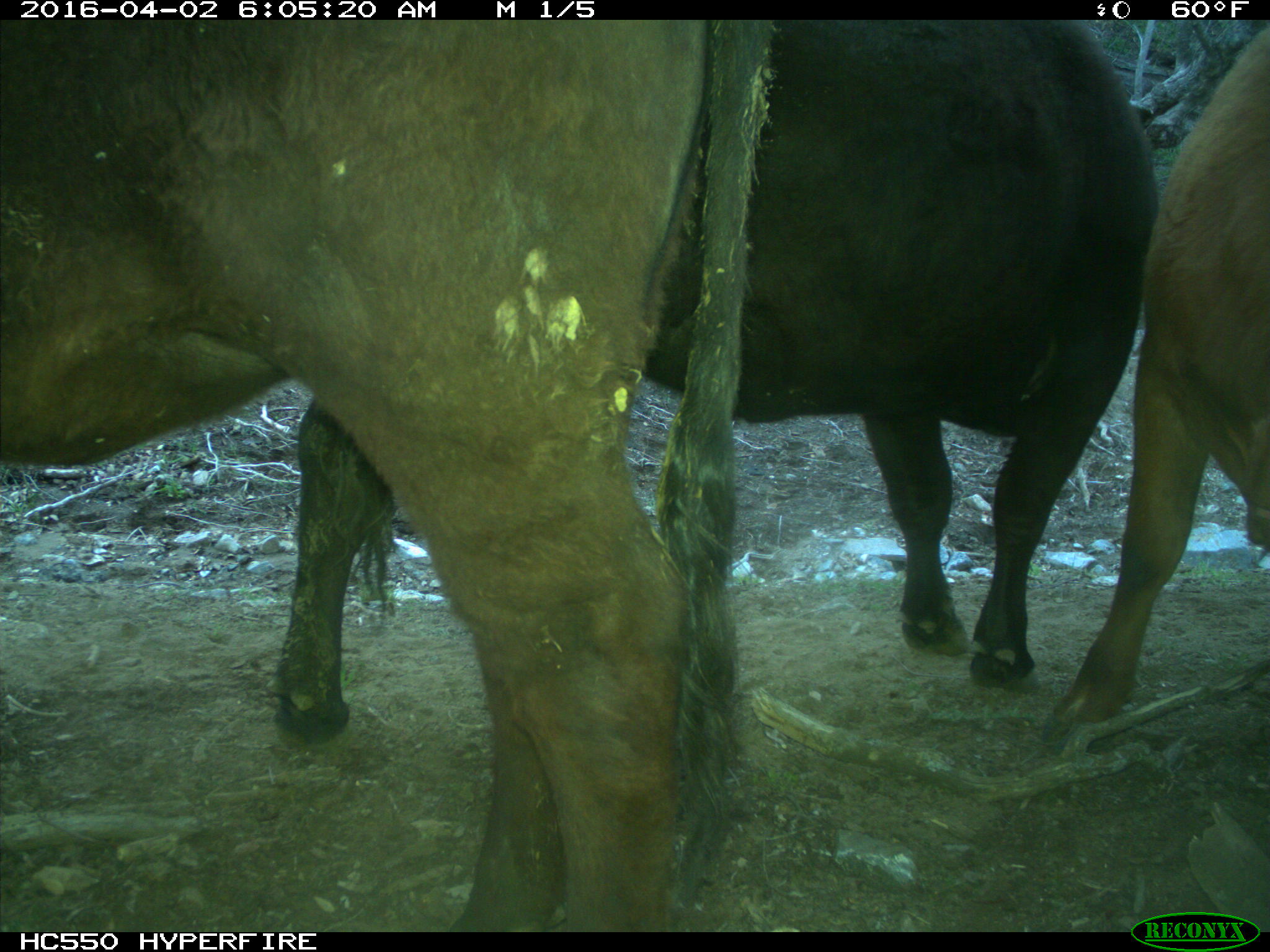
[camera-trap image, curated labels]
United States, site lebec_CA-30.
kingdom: Animalia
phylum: Chordata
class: Mammalia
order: Artiodactyla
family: Bovidae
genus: Bos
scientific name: Bos taurus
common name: domestic cow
Bos taurus (domestic cow).